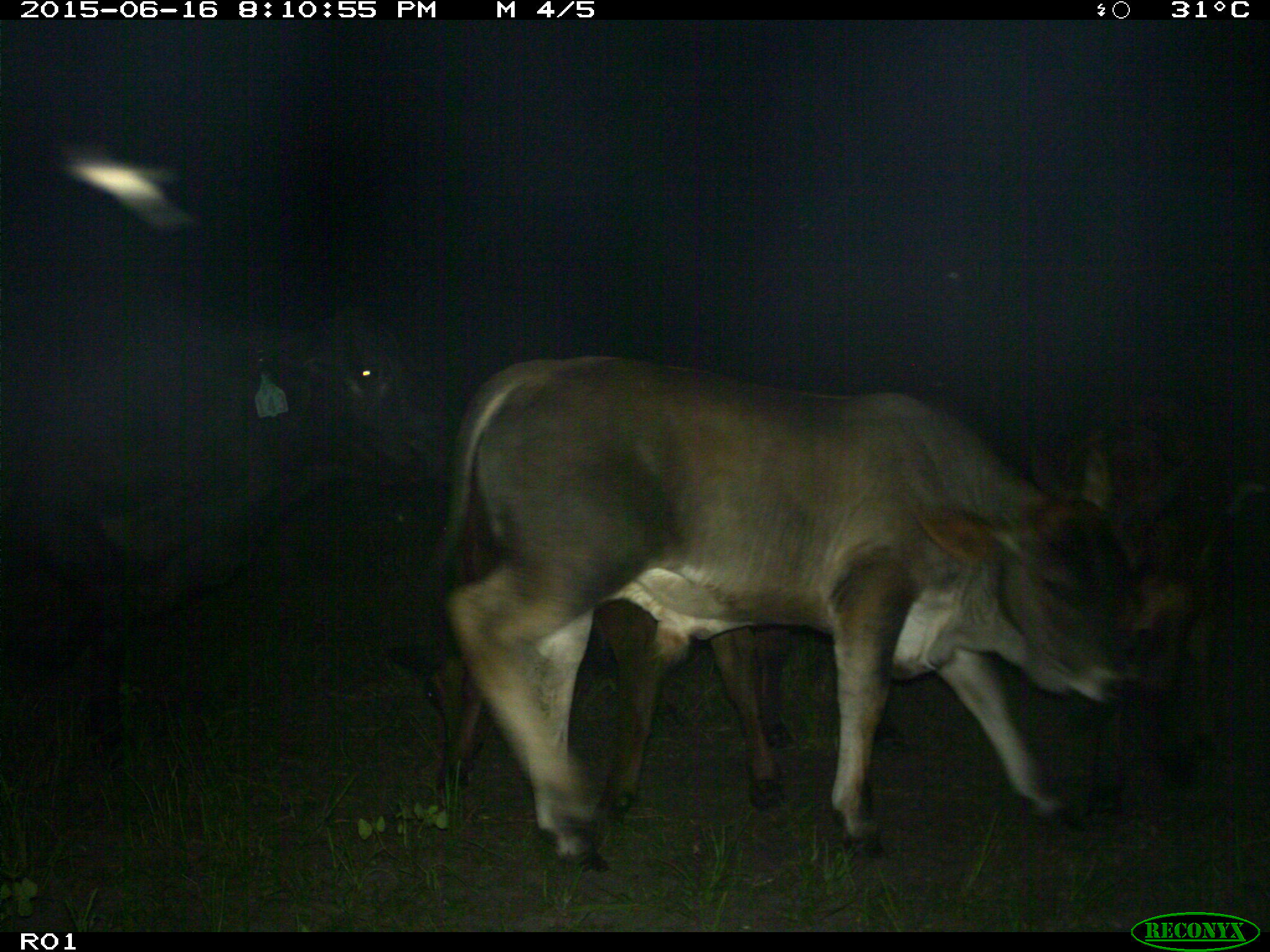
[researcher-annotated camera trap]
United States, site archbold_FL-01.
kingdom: Animalia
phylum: Chordata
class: Mammalia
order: Artiodactyla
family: Bovidae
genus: Bos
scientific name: Bos taurus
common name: domestic cow